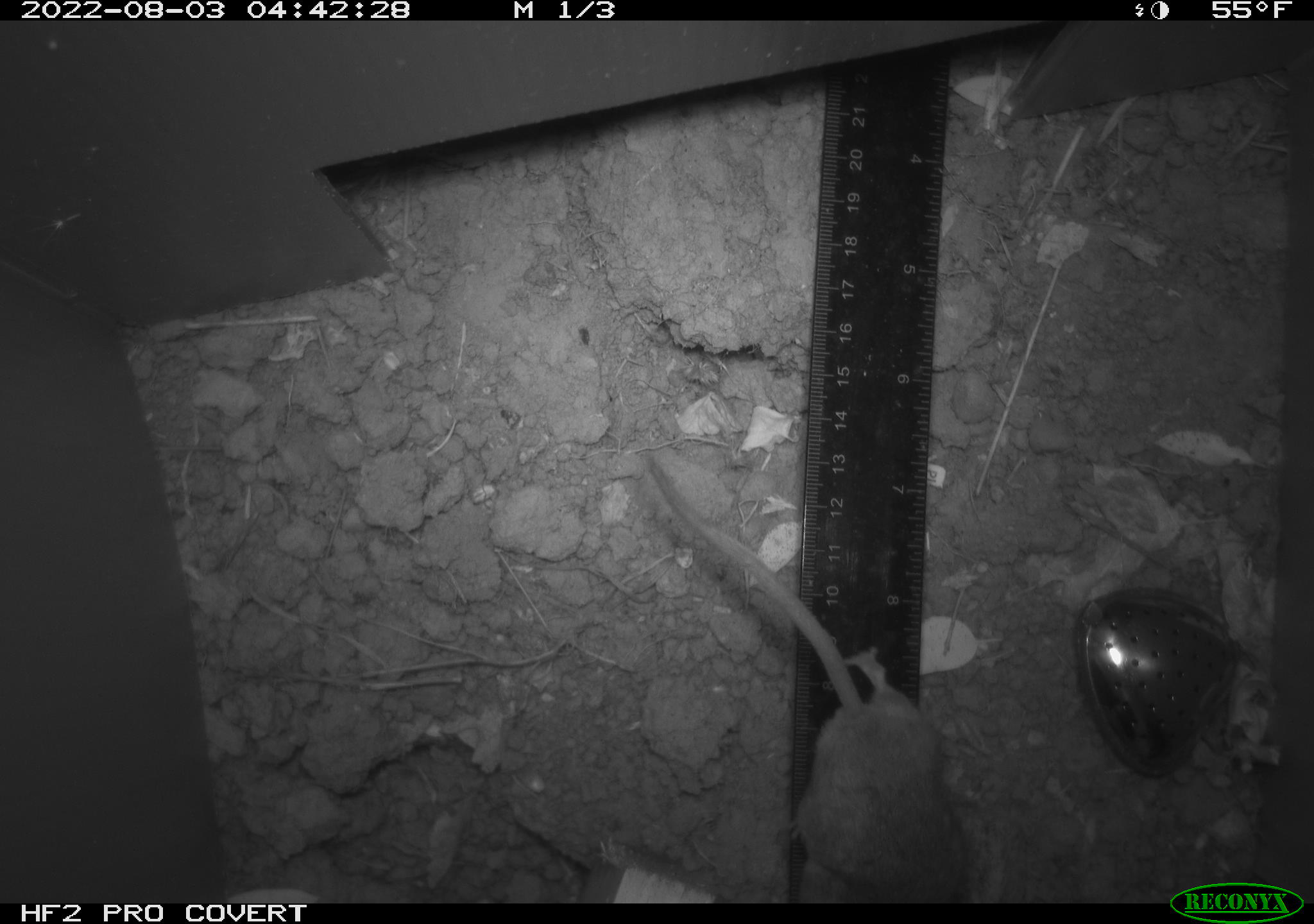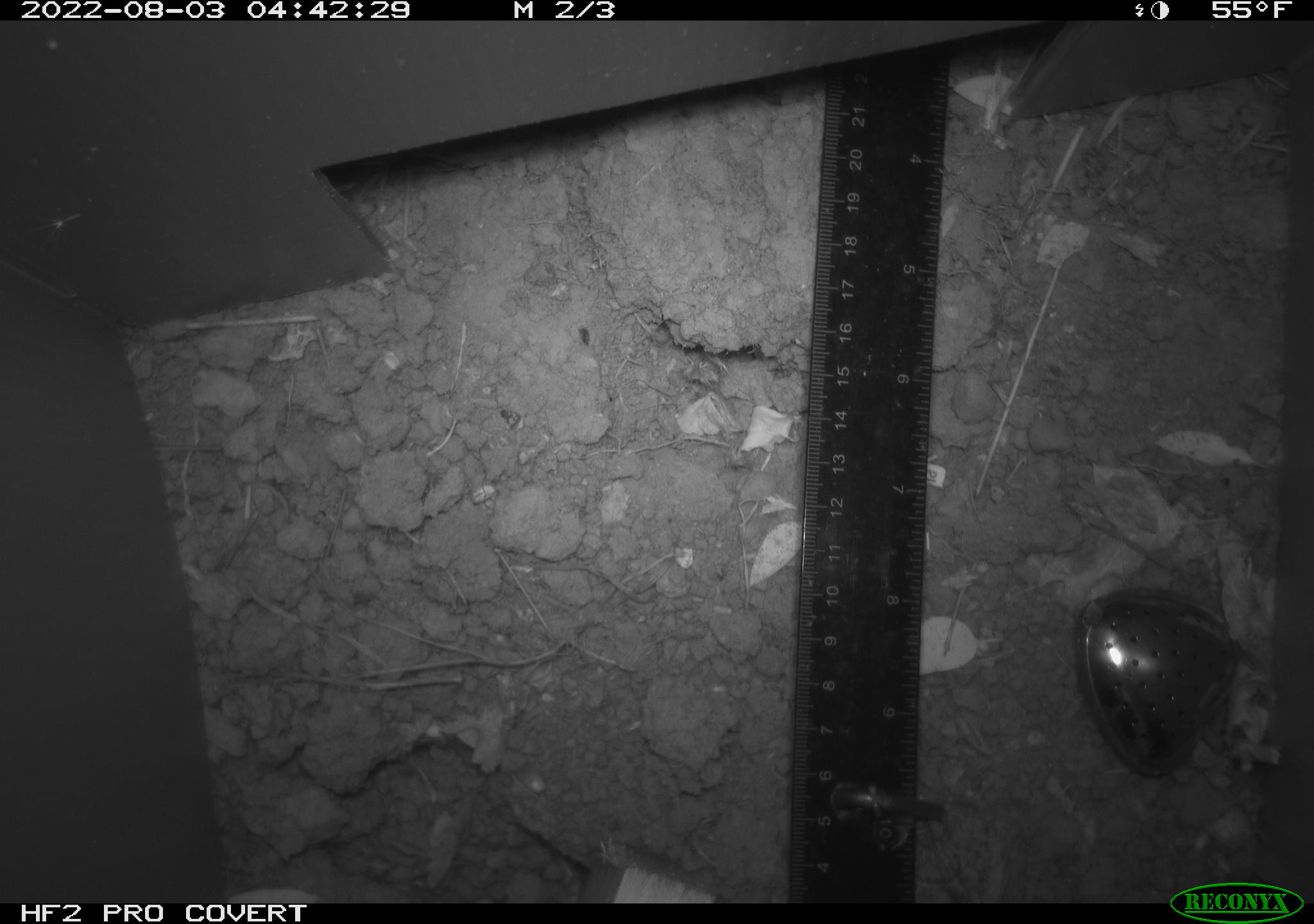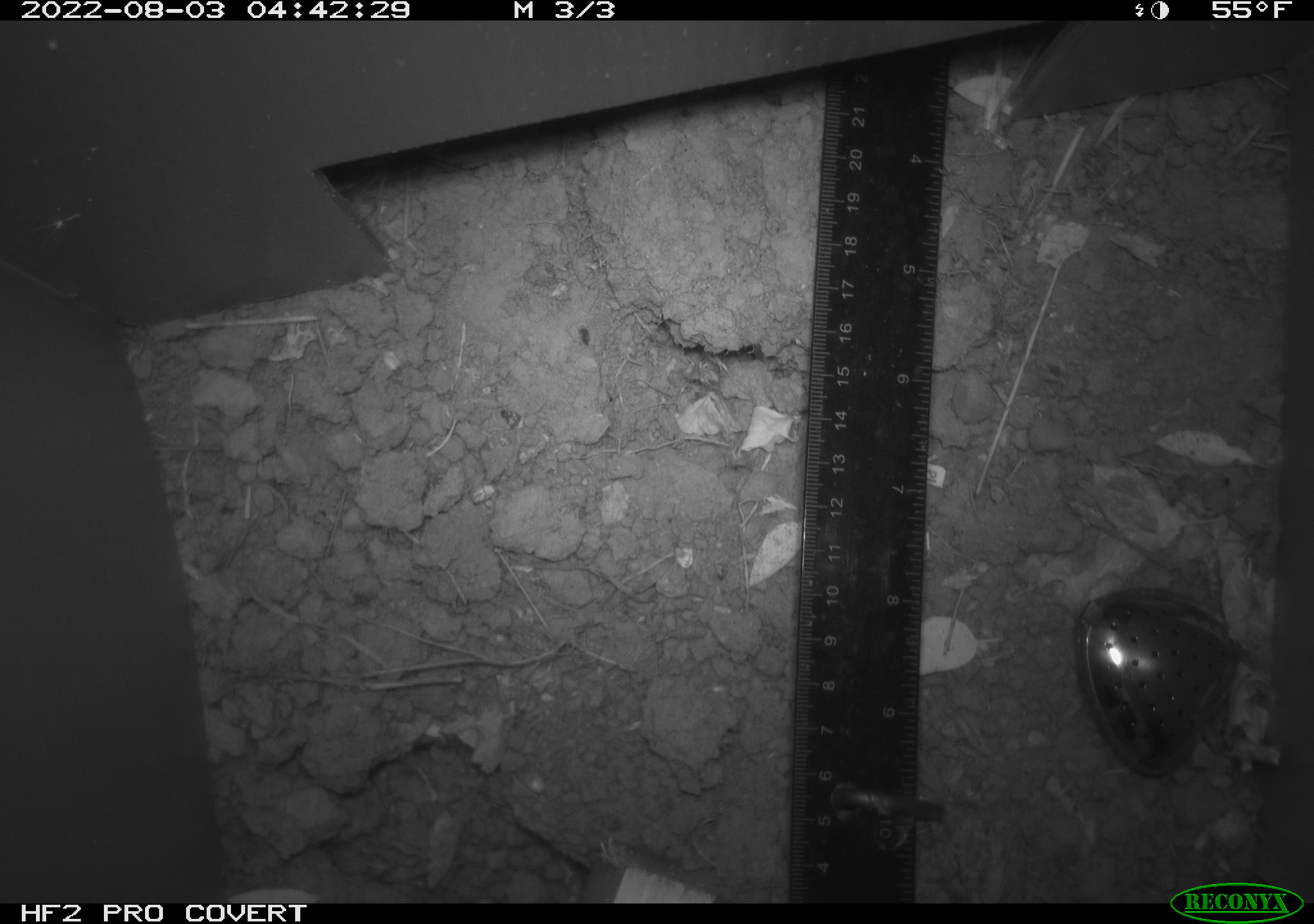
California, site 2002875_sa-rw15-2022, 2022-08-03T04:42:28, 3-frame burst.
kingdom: Animalia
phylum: Chordata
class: Mammalia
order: Rodentia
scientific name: Rodentia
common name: rodent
Rodent (Rodentia).